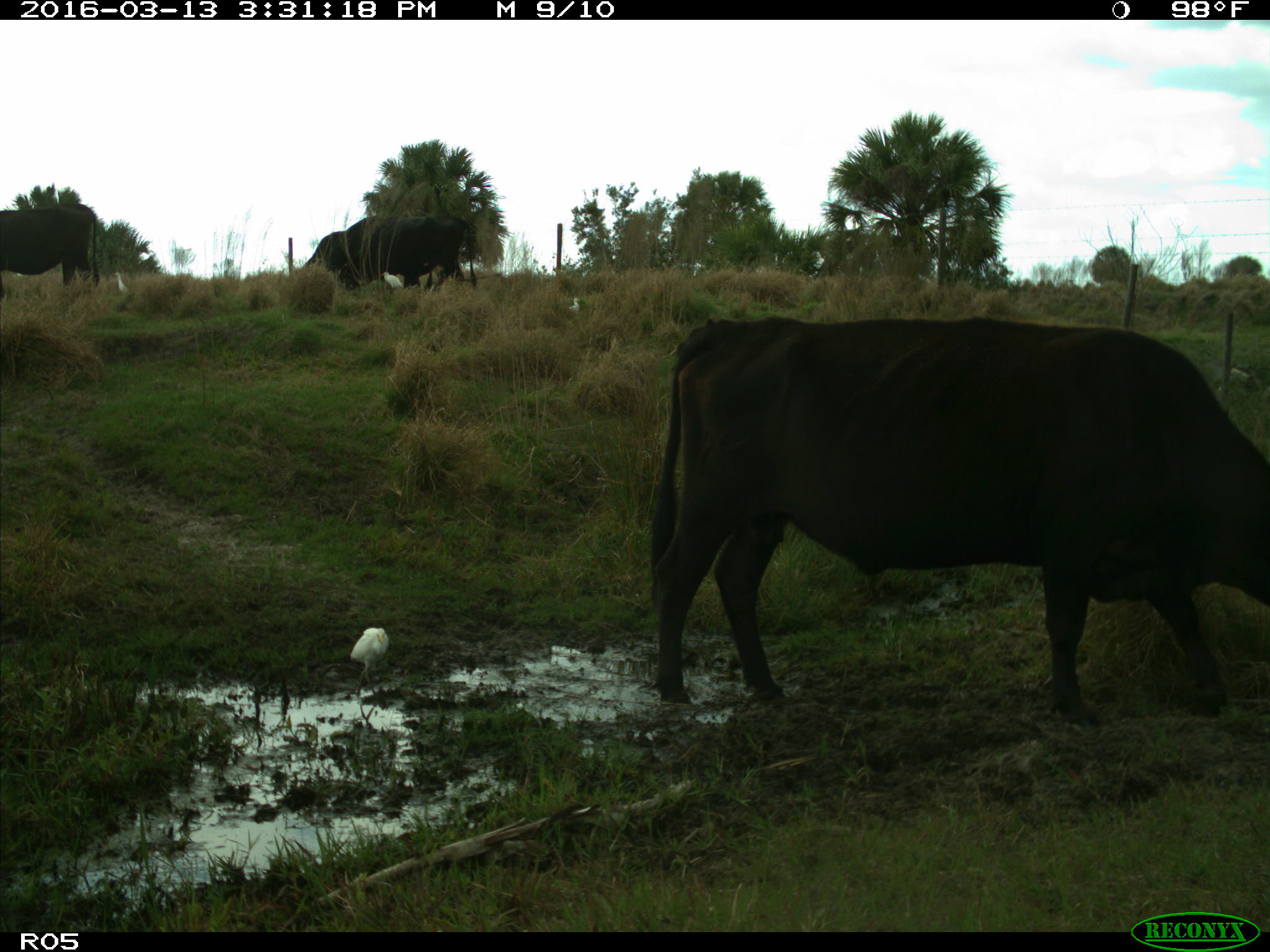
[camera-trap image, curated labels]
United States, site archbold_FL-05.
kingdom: Animalia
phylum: Chordata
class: Mammalia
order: Artiodactyla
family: Bovidae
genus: Bos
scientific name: Bos taurus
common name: domestic cow